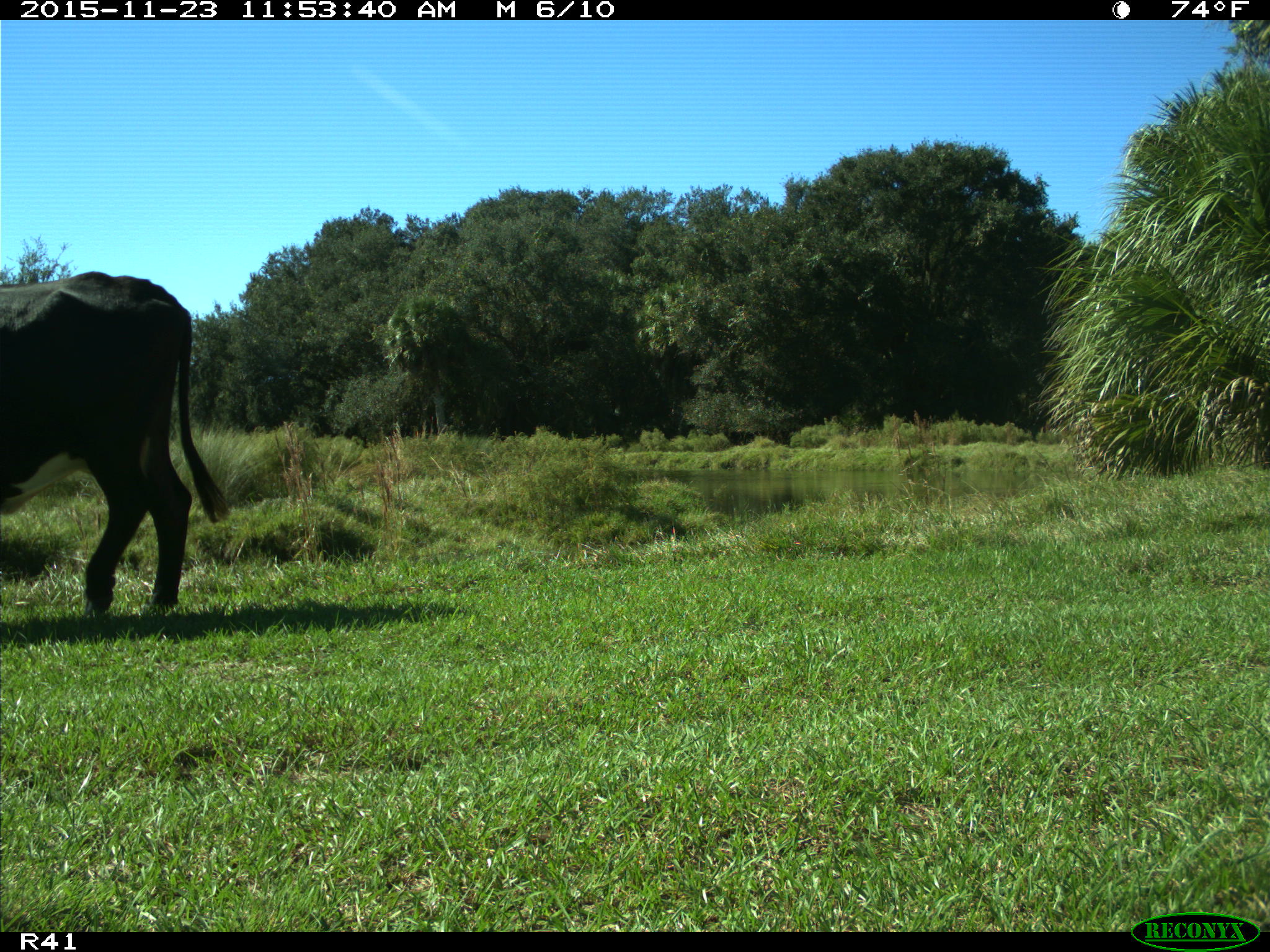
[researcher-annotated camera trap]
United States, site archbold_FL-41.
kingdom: Animalia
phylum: Chordata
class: Mammalia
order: Artiodactyla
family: Bovidae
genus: Bos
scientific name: Bos taurus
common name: domestic cow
Bos taurus (domestic cow).